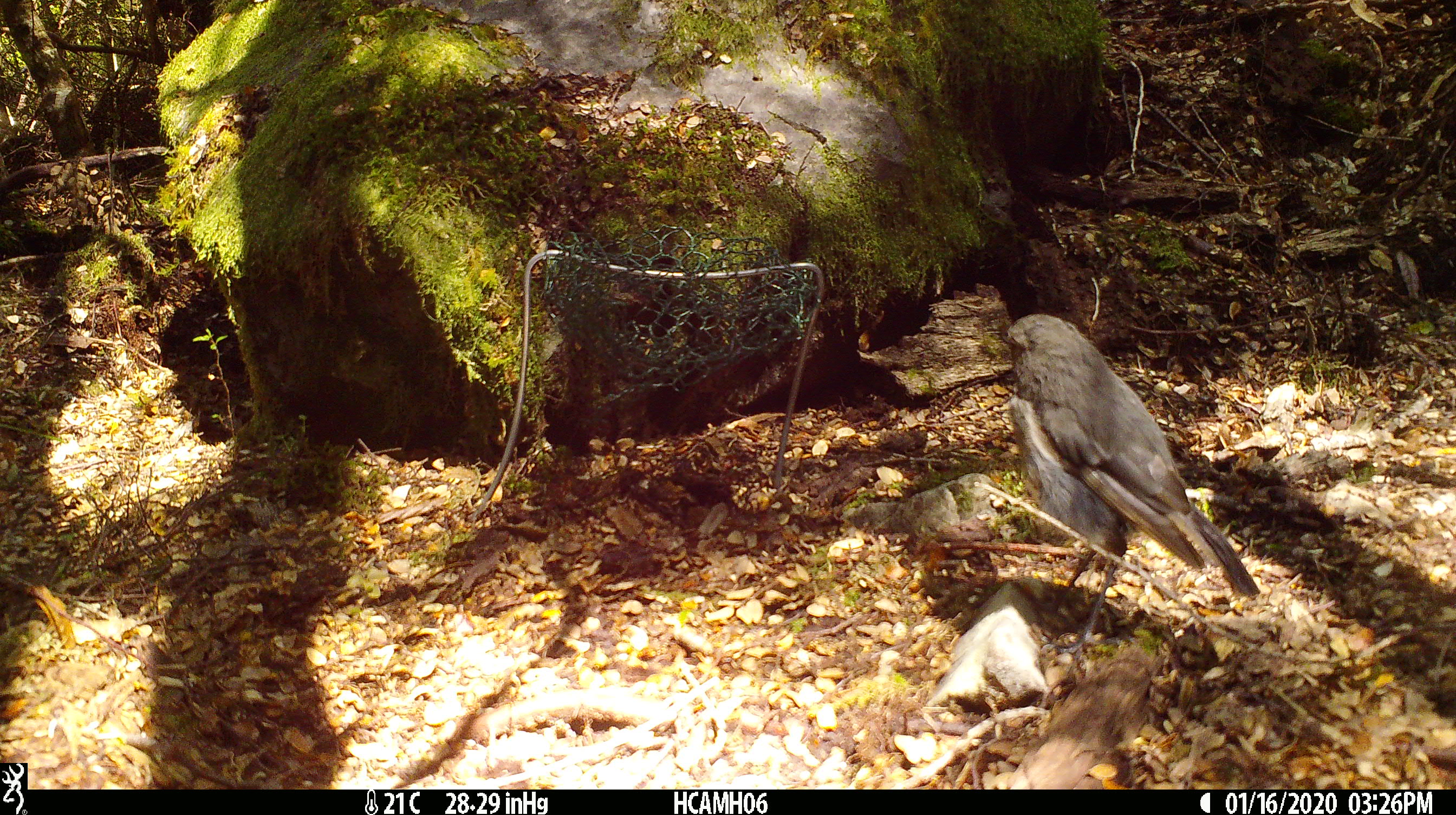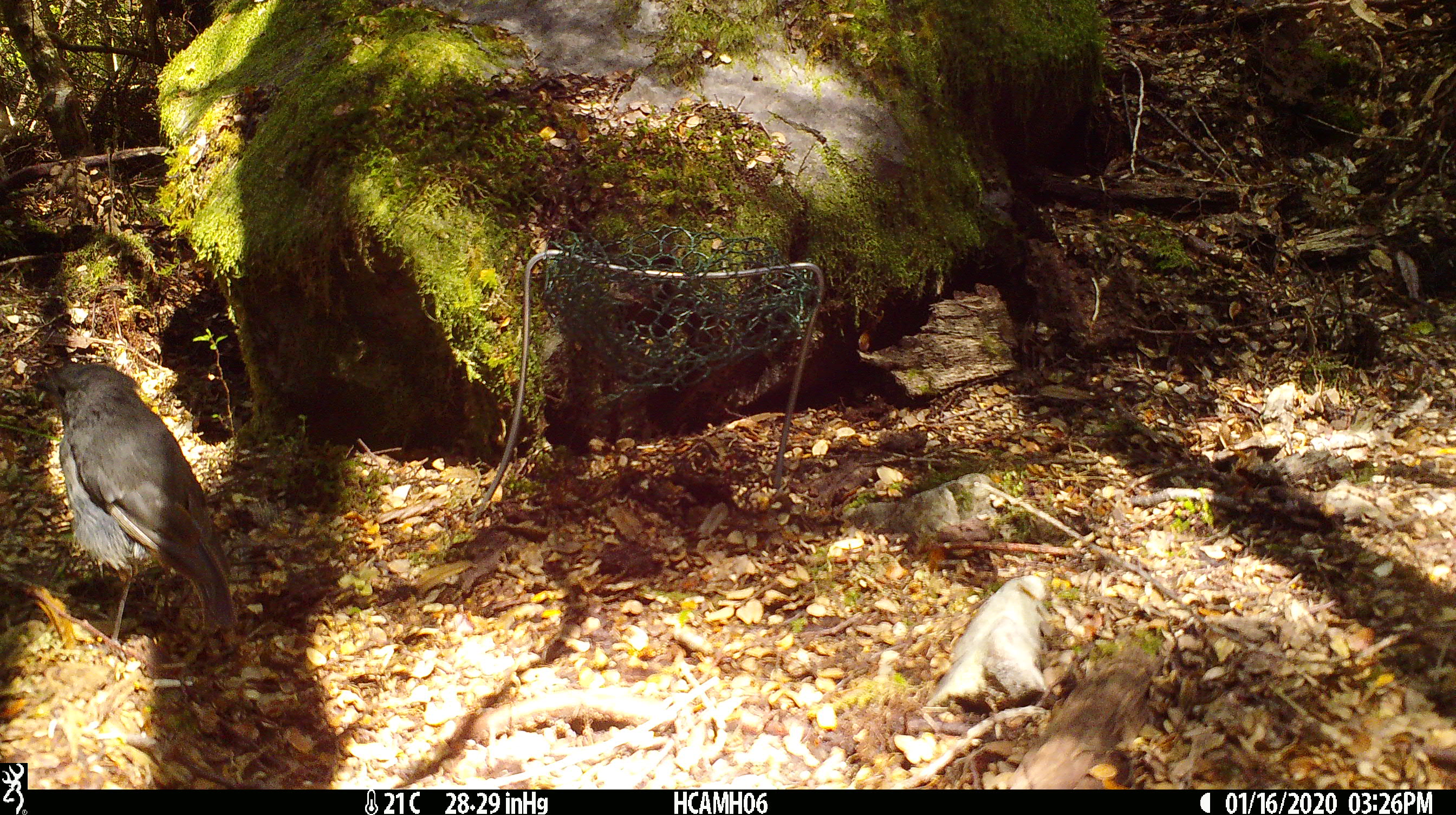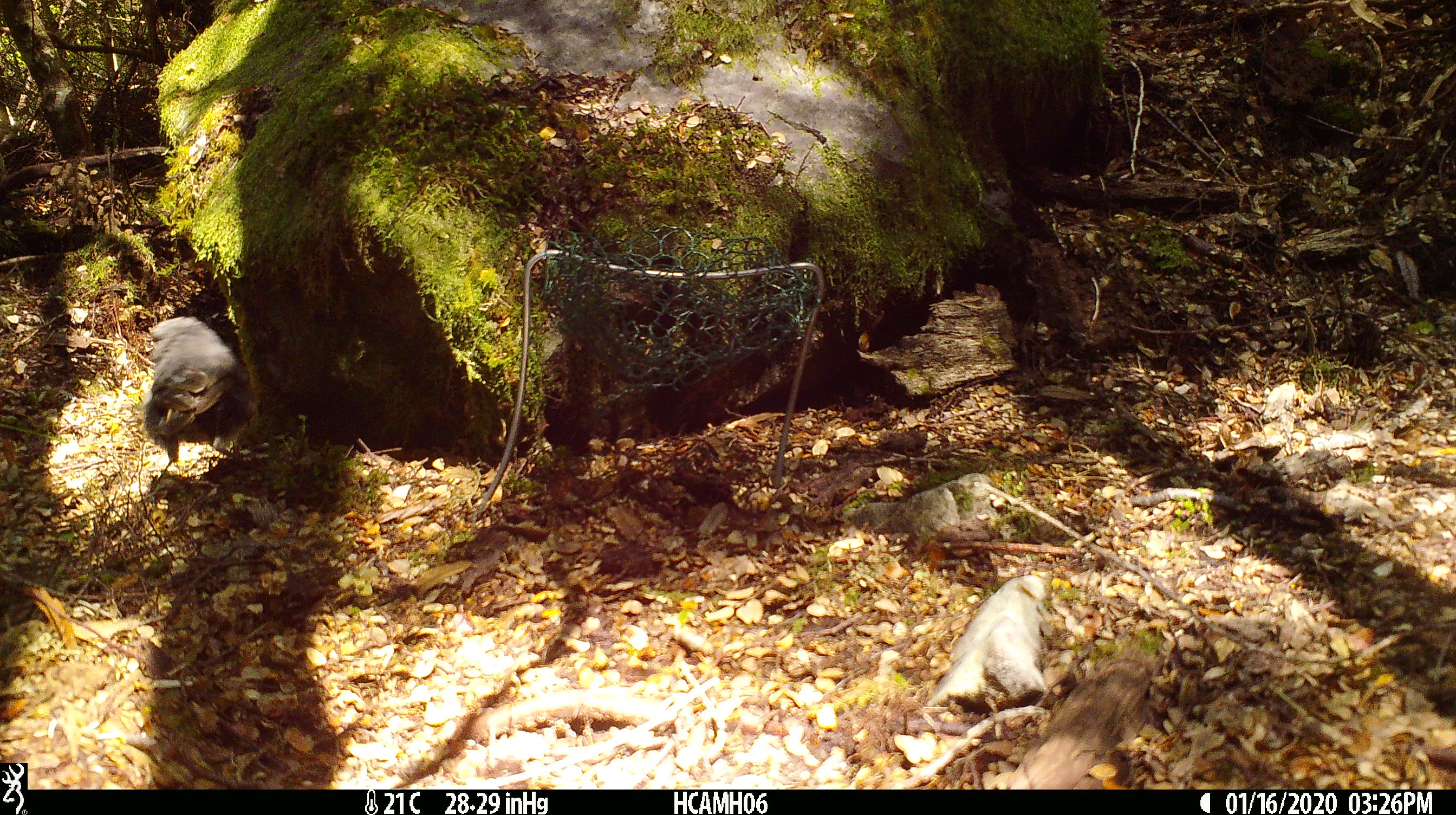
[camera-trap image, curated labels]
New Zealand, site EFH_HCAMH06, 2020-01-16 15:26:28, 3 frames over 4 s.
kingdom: Animalia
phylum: Chordata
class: Aves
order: Passeriformes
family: Petroicidae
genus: Petroica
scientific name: Petroica australis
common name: new zealand robin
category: robin